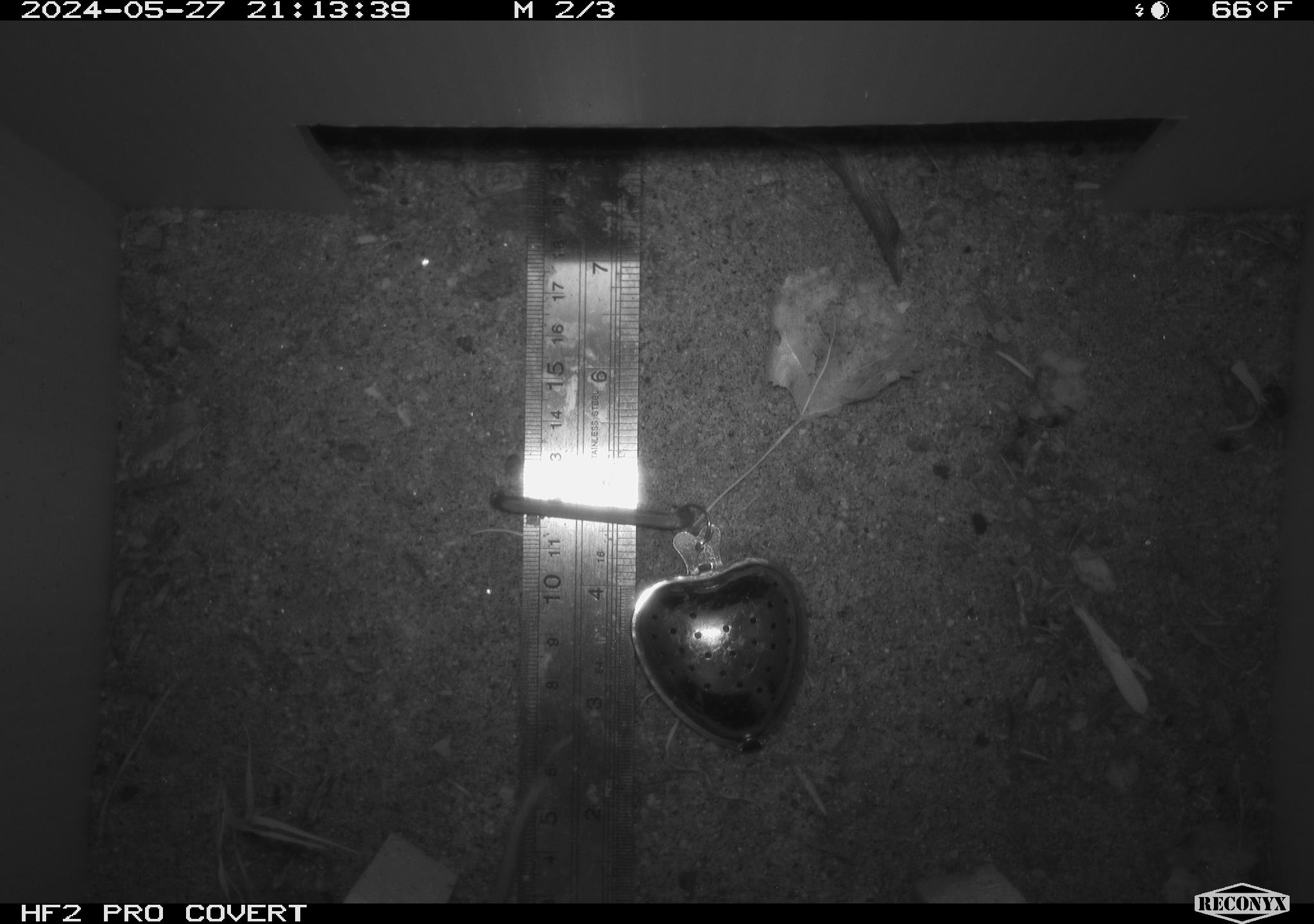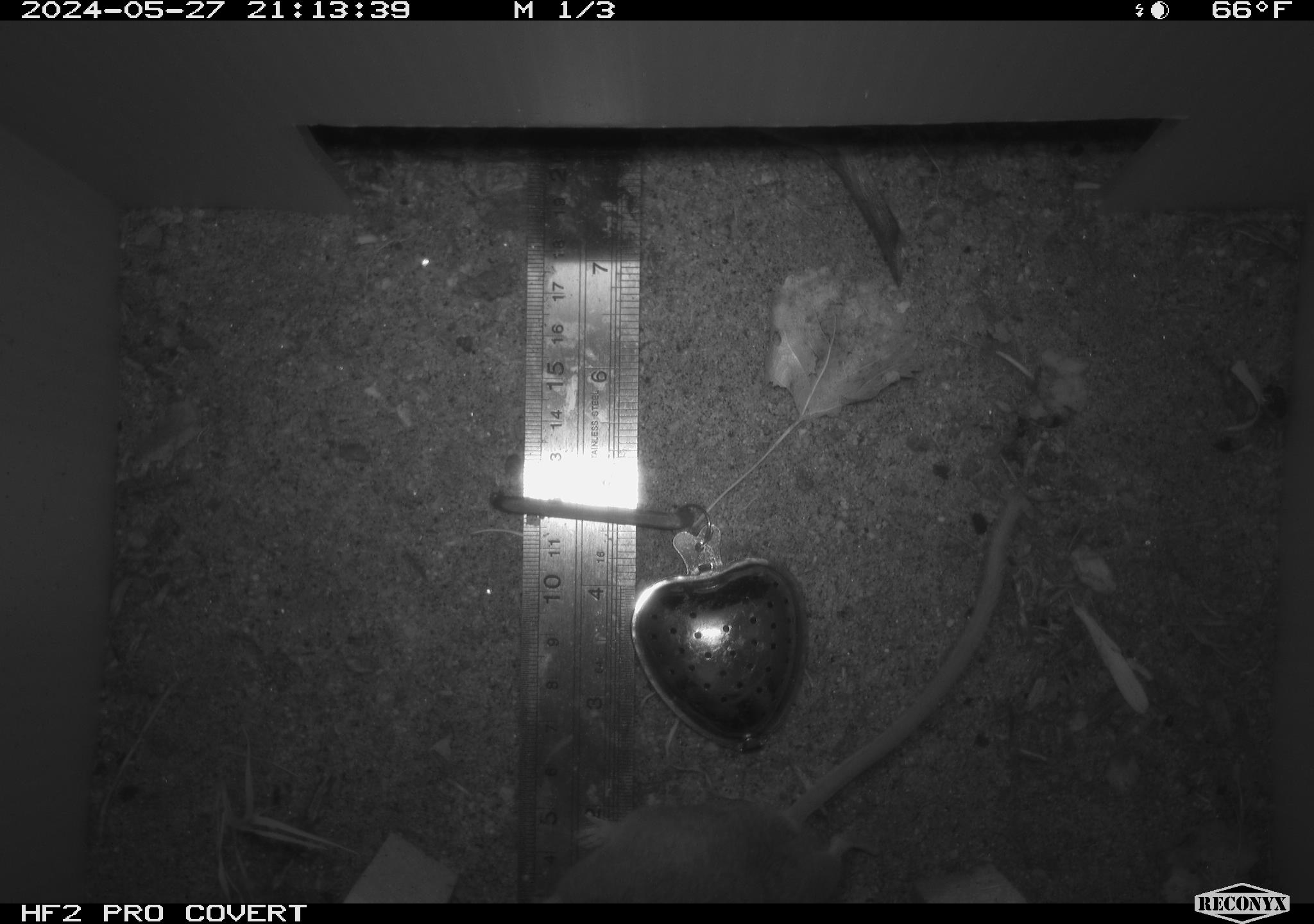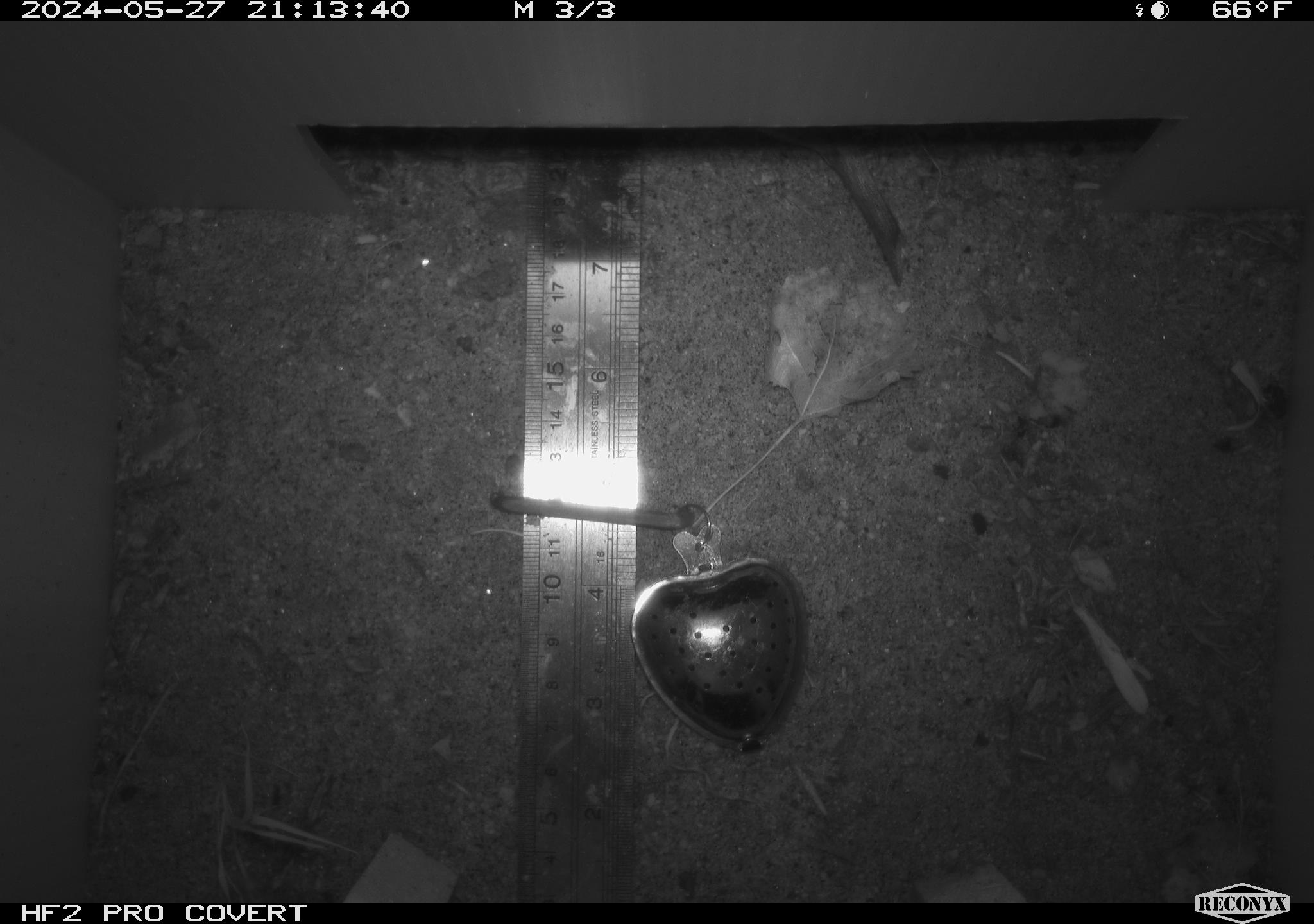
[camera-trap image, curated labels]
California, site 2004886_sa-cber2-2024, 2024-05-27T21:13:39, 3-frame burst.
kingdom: Animalia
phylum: Chordata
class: Mammalia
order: Rodentia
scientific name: Rodentia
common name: mouse species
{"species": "mouse species (Rodentia)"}